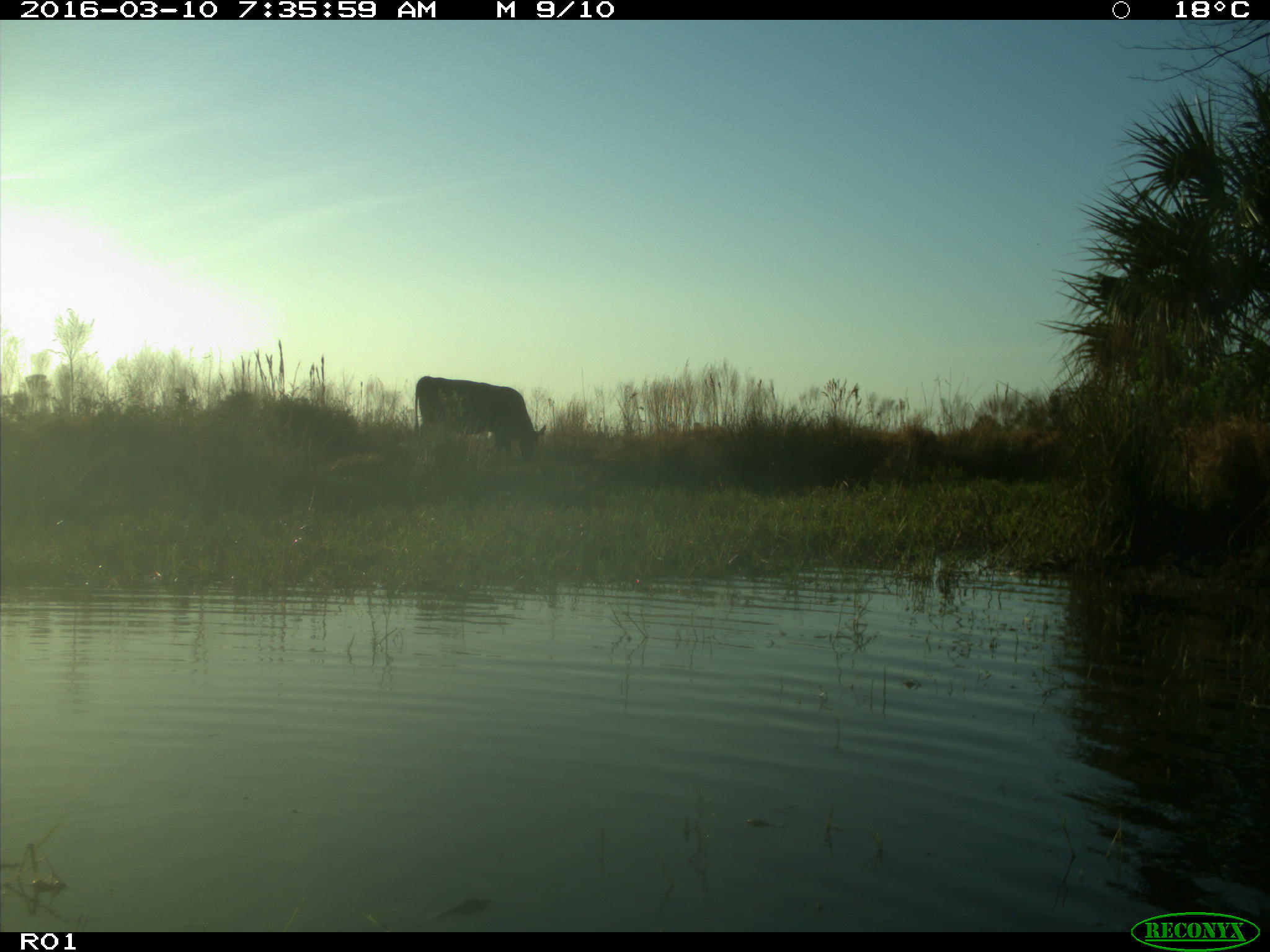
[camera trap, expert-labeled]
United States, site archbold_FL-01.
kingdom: Animalia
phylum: Chordata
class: Mammalia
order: Artiodactyla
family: Bovidae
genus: Bos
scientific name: Bos taurus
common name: domestic cow